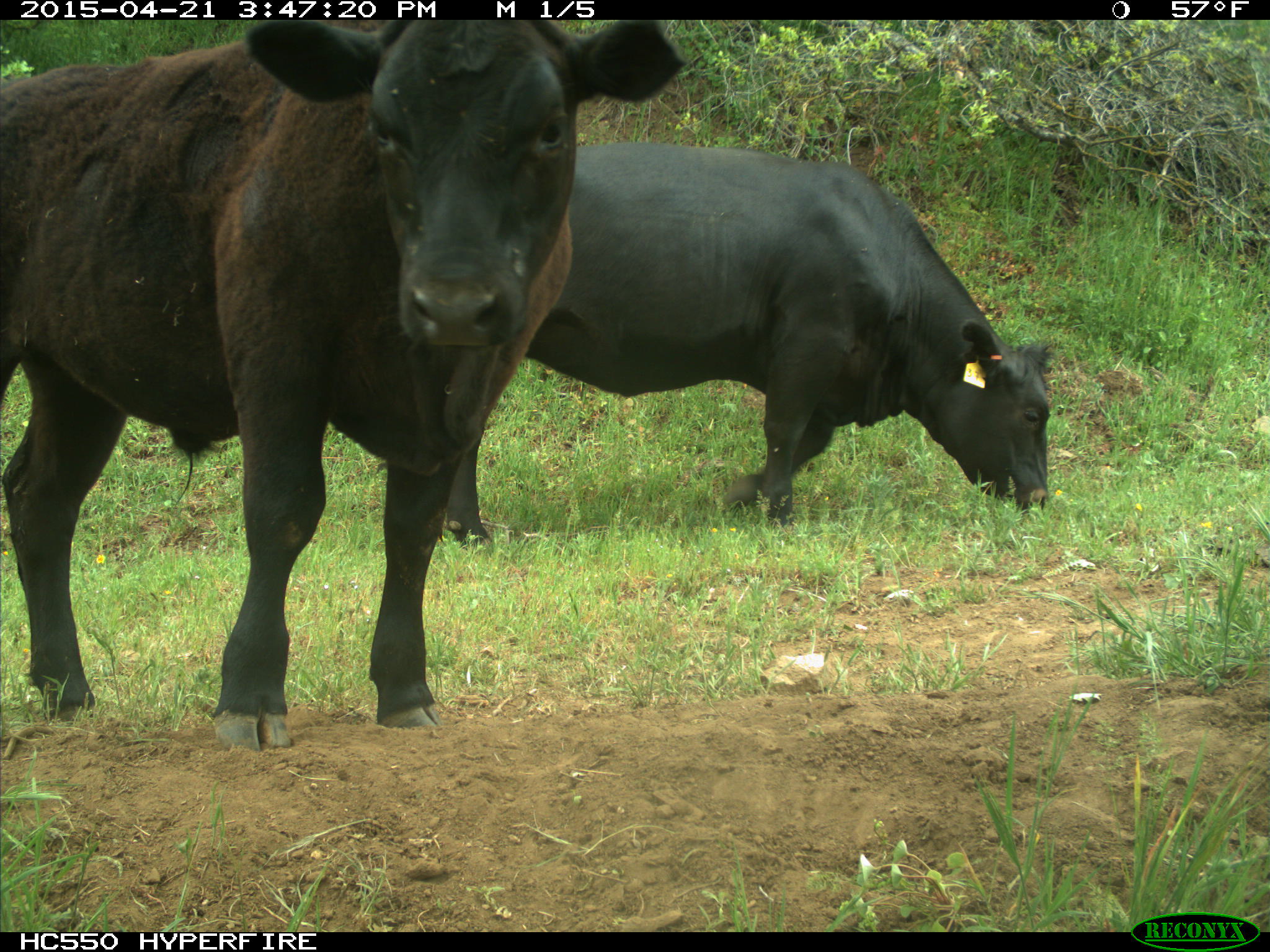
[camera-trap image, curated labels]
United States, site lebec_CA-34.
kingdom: Animalia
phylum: Chordata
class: Mammalia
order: Artiodactyla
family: Bovidae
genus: Bos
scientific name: Bos taurus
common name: domestic cow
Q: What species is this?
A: Bos taurus (domestic cow).